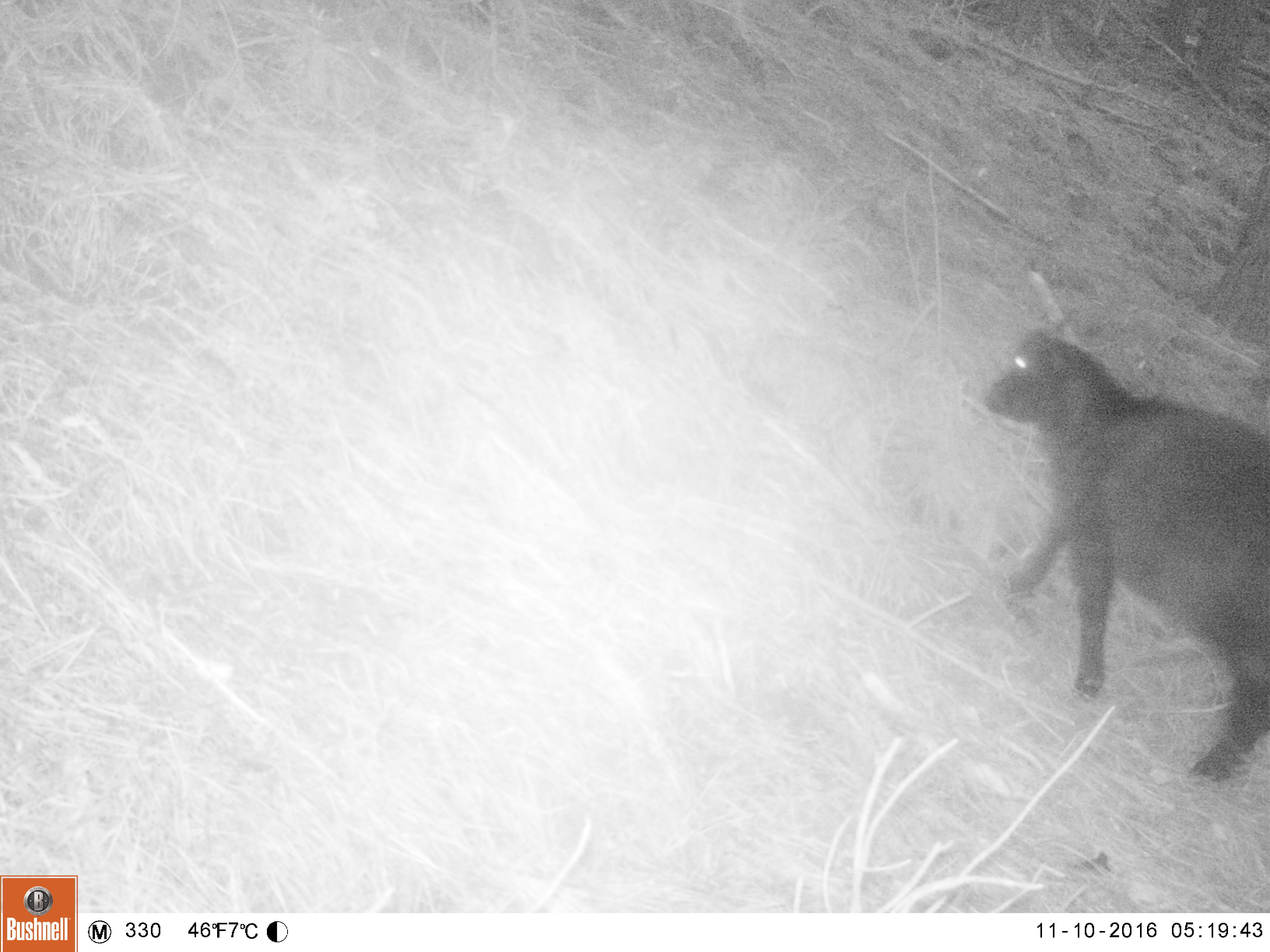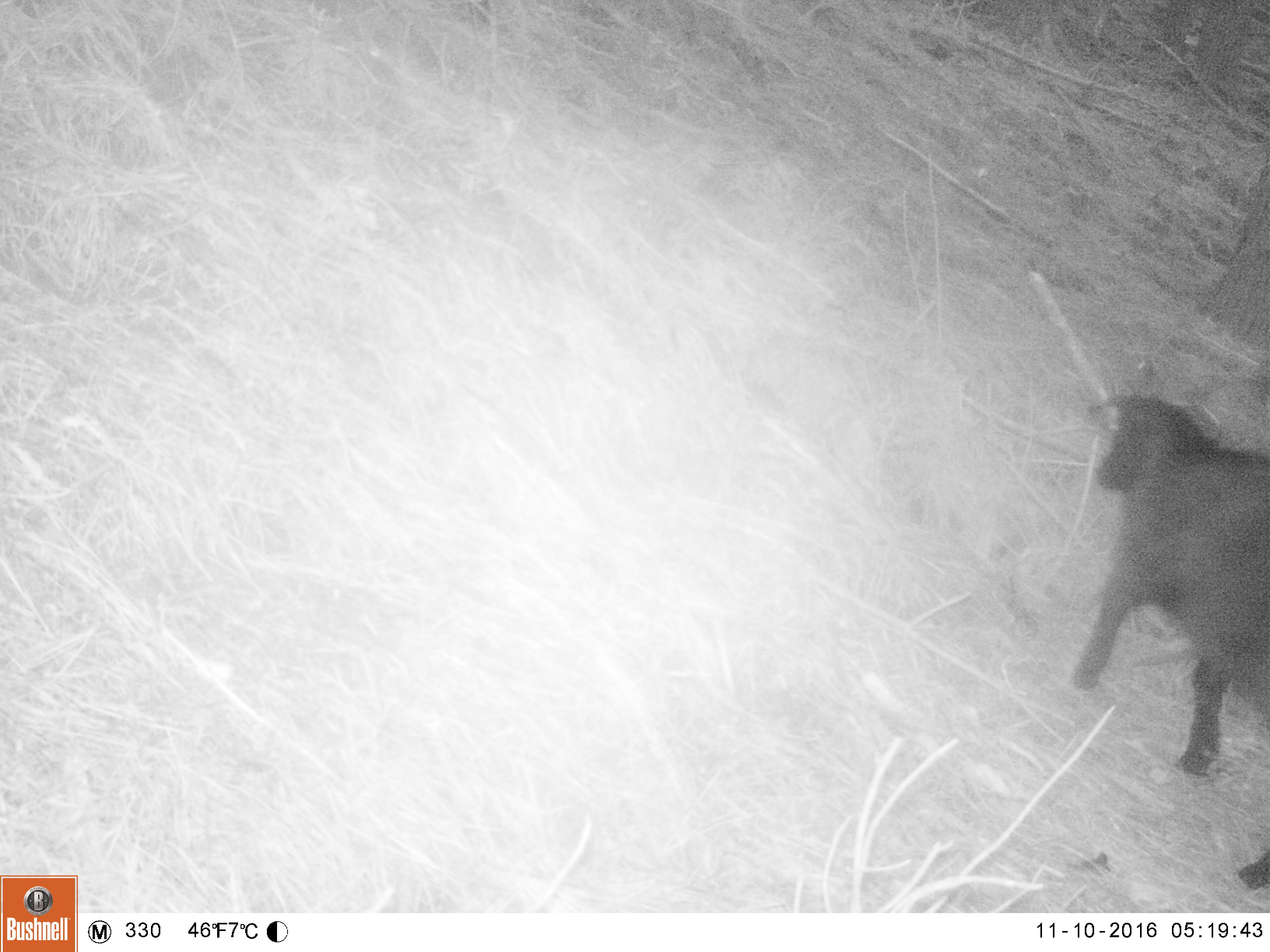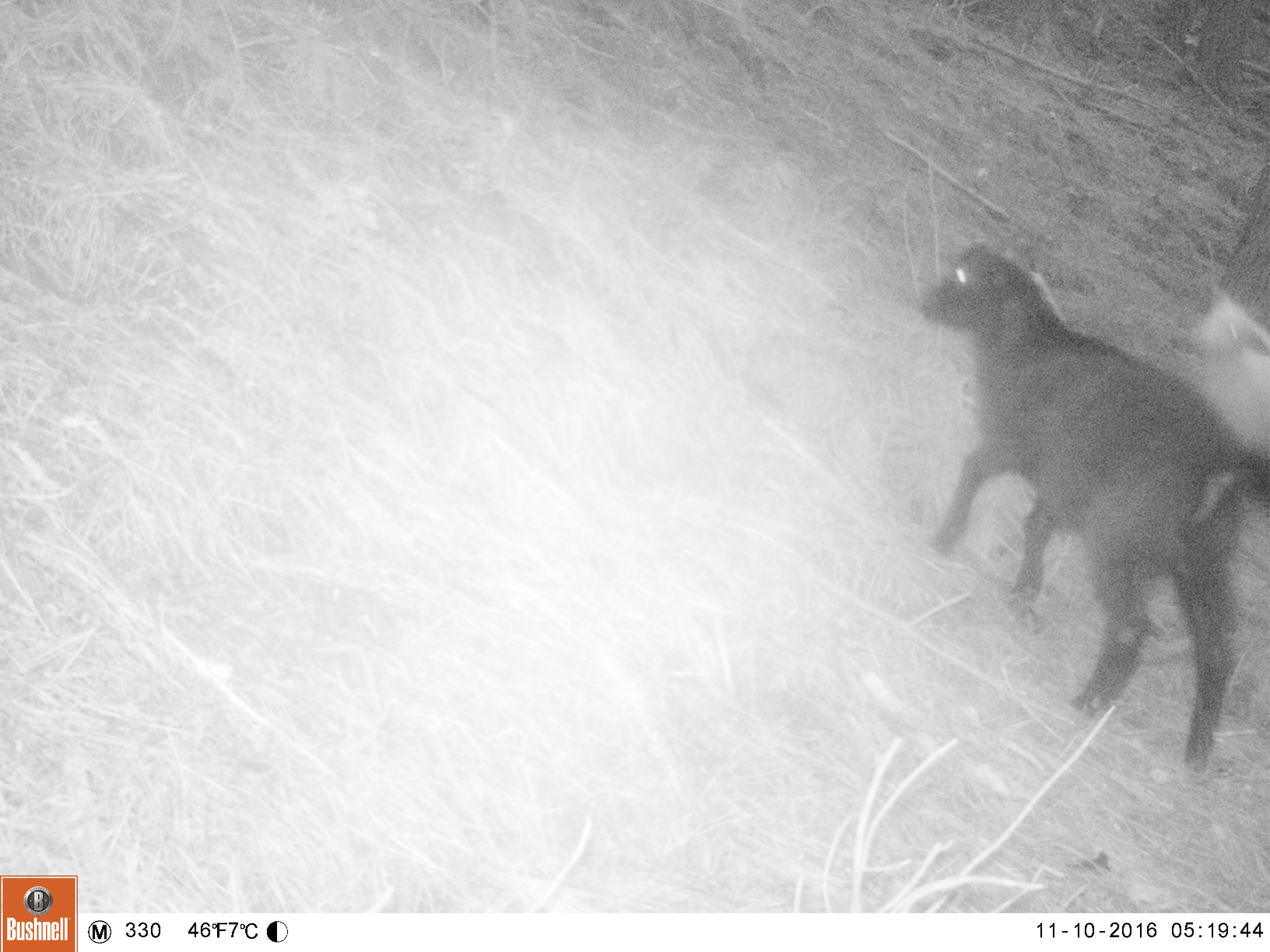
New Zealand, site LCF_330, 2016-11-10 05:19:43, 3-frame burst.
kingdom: Animalia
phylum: Chordata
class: Mammalia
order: Artiodactyla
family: Bovidae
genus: Capra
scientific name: Capra hircus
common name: goat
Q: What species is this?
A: Goat (Capra hircus).